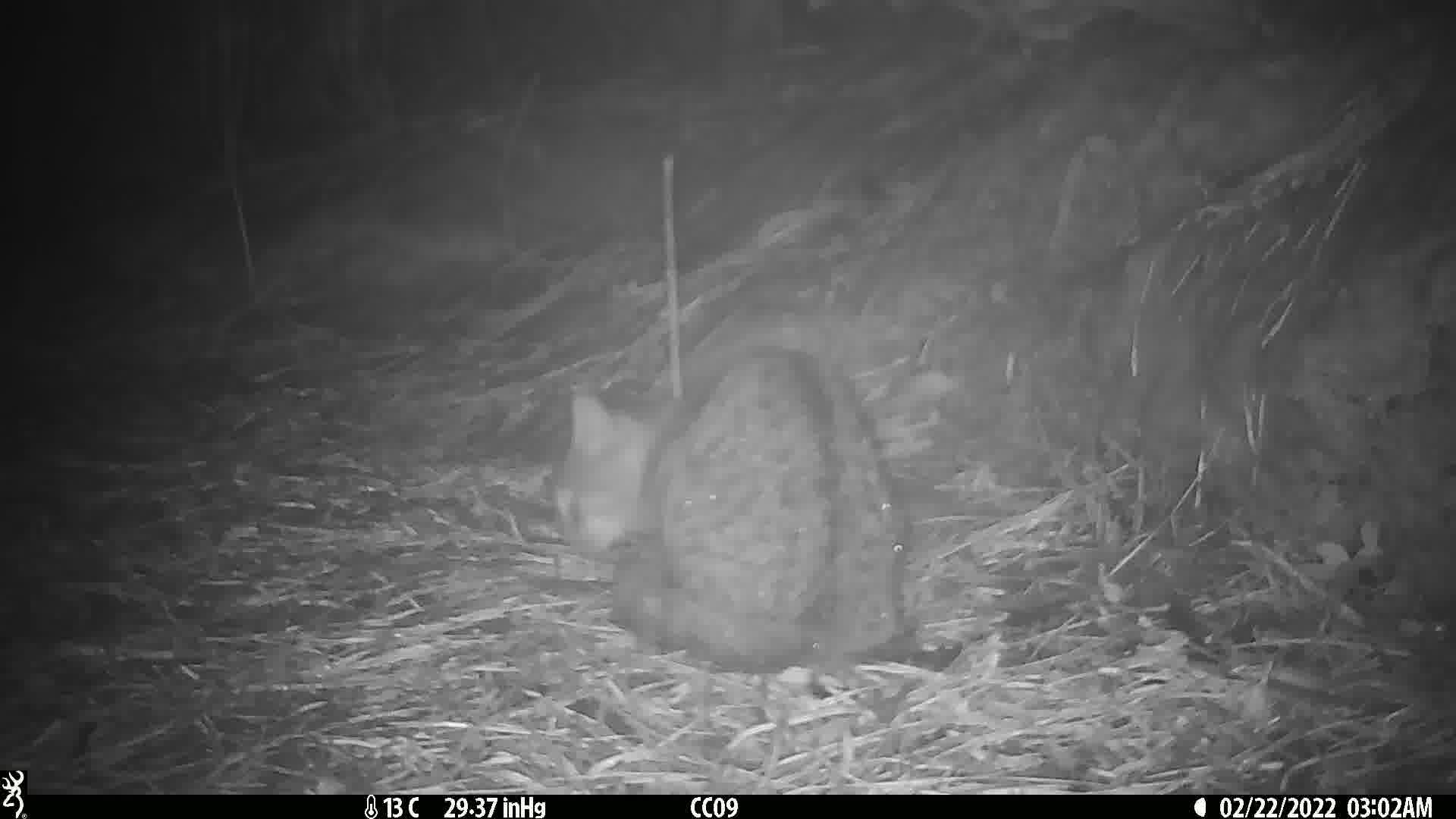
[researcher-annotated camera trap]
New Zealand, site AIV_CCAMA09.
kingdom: Animalia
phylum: Chordata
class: Mammalia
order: Carnivora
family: Felidae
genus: Felis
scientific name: Felis catus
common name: domestic cat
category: cat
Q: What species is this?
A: Cat (domestic cat) (Felis catus).